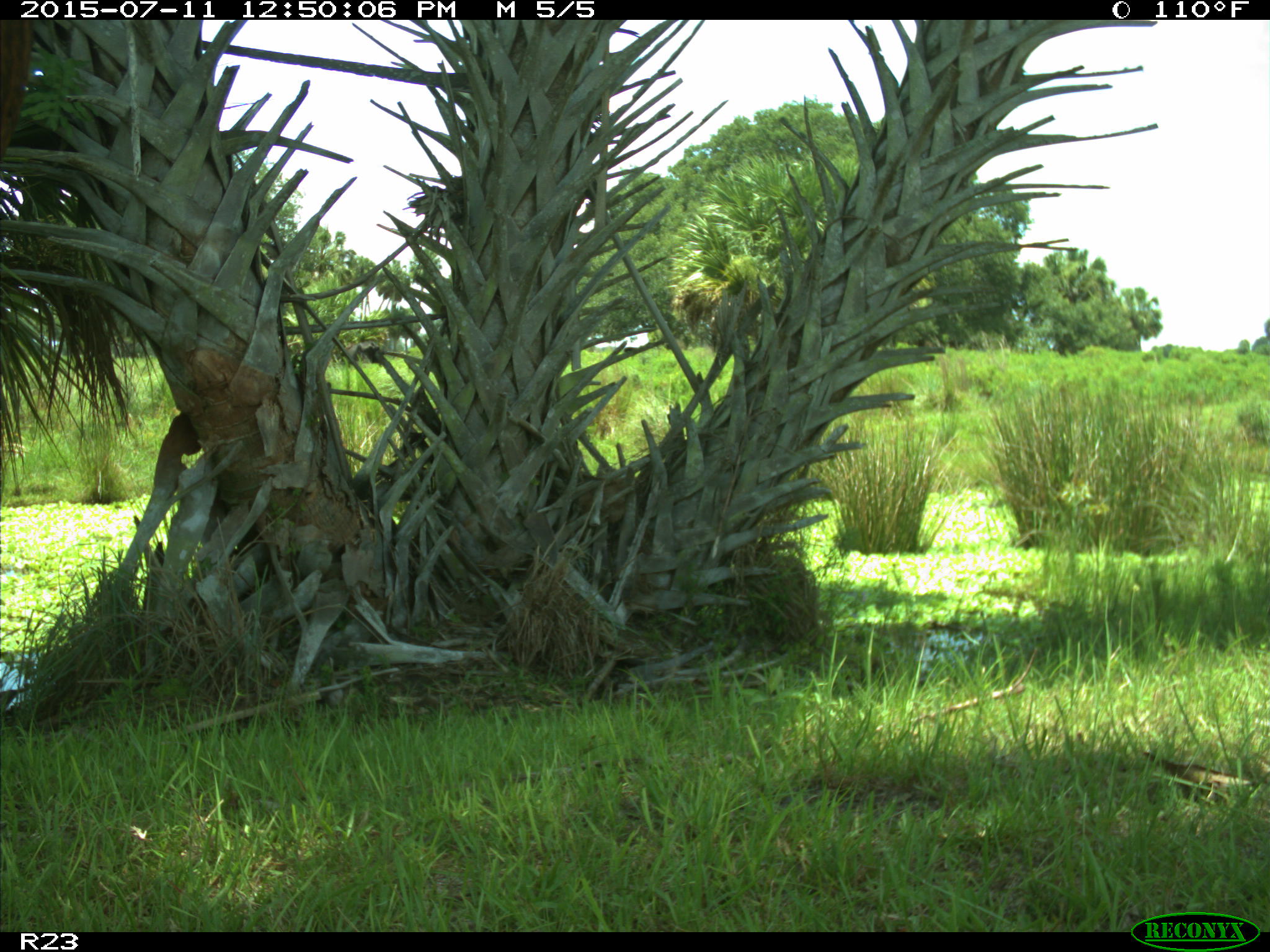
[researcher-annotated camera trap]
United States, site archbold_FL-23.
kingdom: Animalia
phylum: Chordata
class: Mammalia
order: Artiodactyla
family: Bovidae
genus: Bos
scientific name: Bos taurus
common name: domestic cow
Bos taurus (domestic cow).